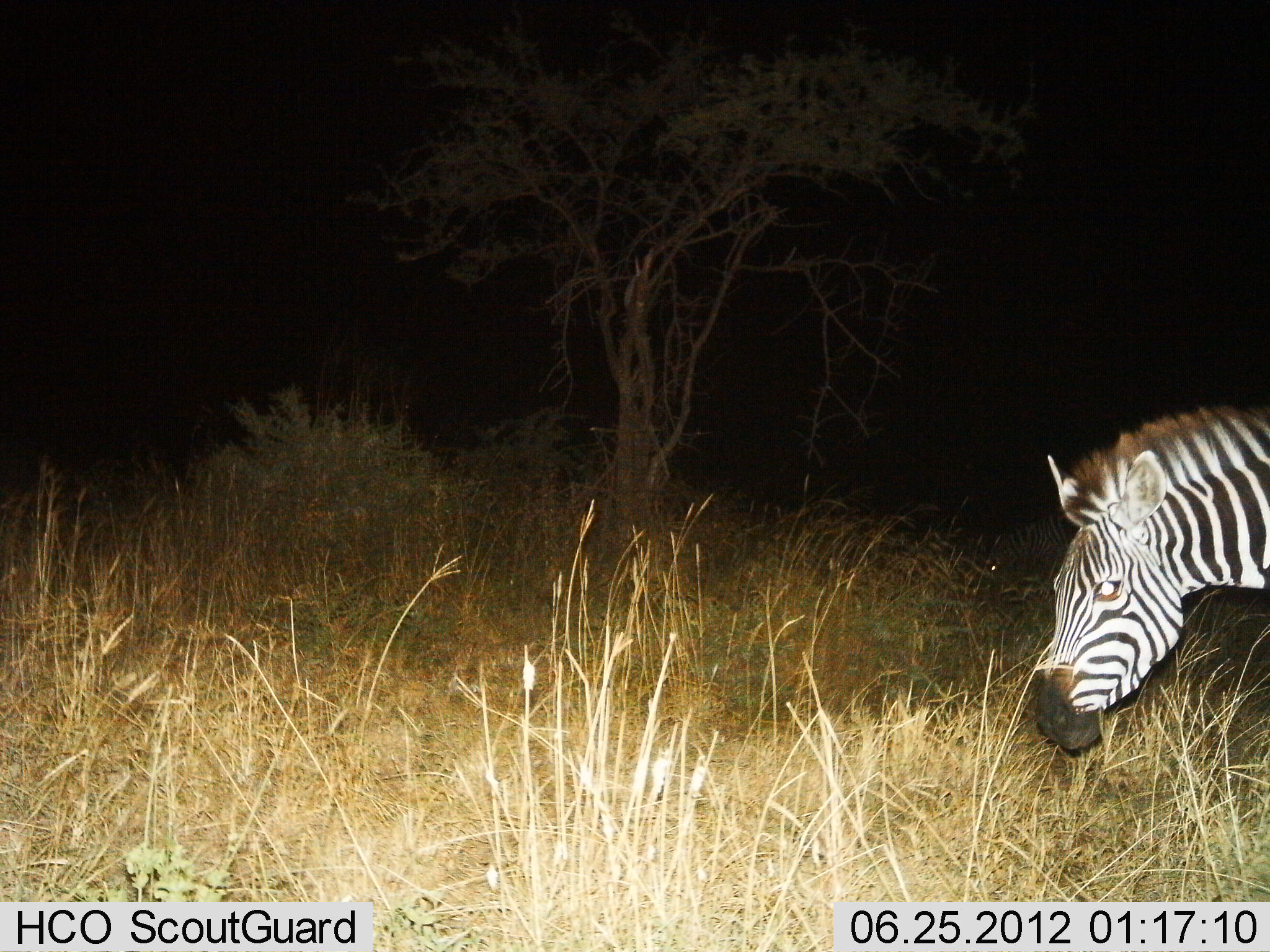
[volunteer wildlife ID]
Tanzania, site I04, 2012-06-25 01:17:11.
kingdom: Animalia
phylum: Chordata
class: Mammalia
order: Perissodactyla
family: Equidae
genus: Equus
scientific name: Equus quagga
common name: plains zebra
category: zebra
Zebra (plains zebra) (Equus quagga), count 1. Behavior (volunteer vote fractions): standing 20%, resting 0%, moving 50%, interacting 0%. Young present (vote fraction): 0%. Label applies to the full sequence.